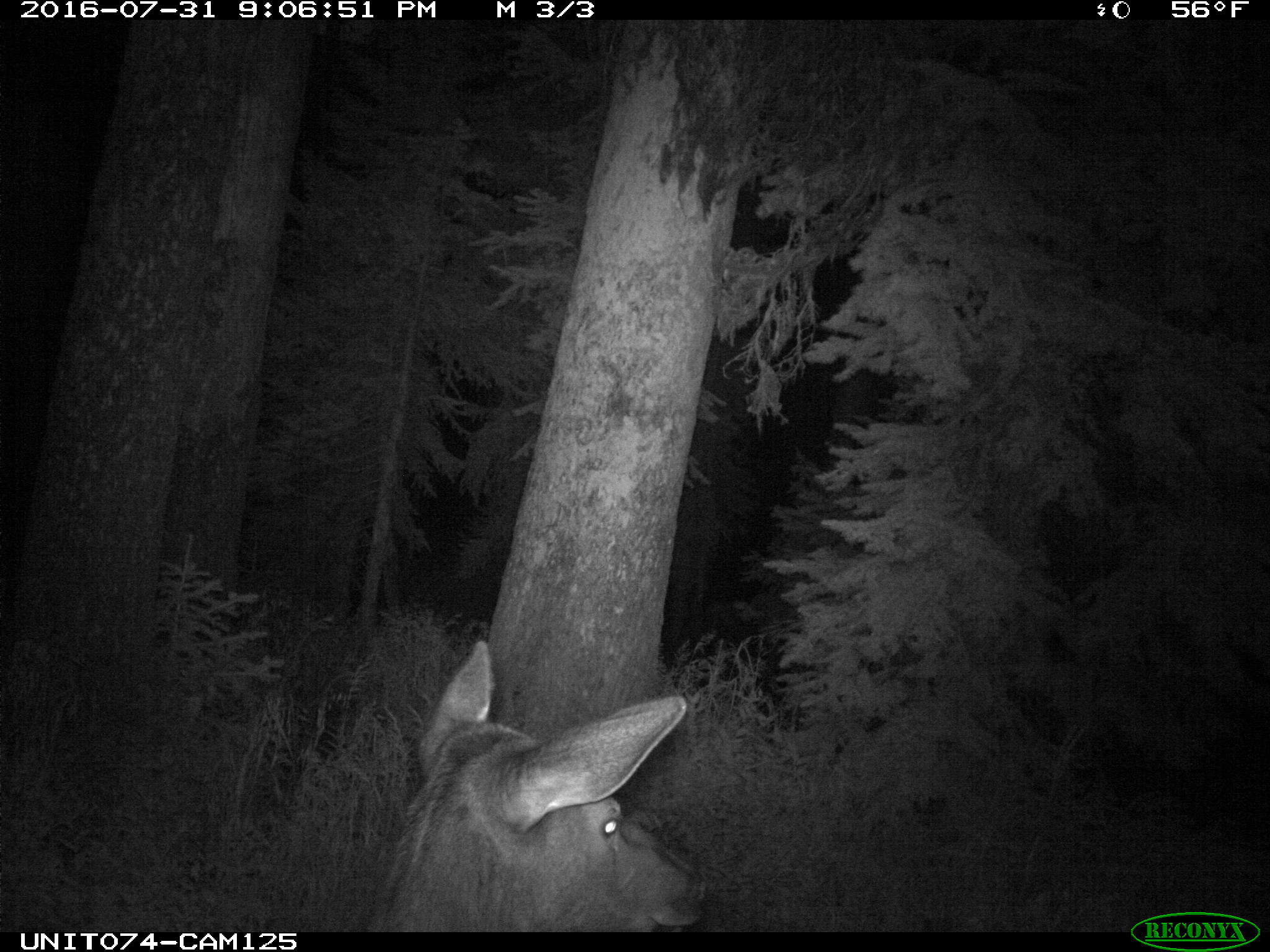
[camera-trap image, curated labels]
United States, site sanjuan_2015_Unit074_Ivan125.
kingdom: Animalia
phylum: Chordata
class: Mammalia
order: Artiodactyla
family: Cervidae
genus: Cervus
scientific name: Cervus elaphus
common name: red deer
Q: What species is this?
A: Cervus elaphus (red deer).